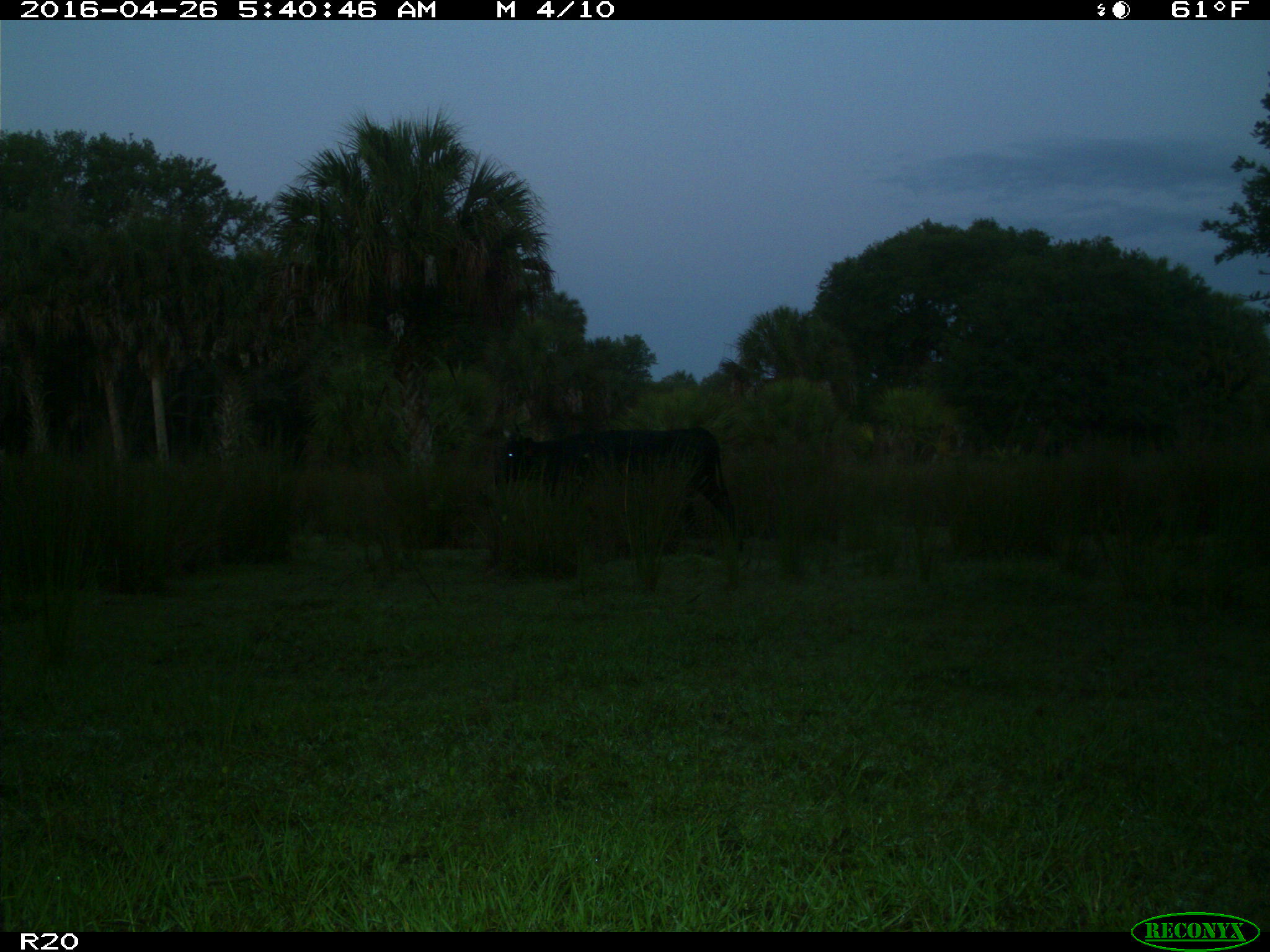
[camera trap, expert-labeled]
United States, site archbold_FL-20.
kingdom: Animalia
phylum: Chordata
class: Mammalia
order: Artiodactyla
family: Bovidae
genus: Bos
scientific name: Bos taurus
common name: domestic cow